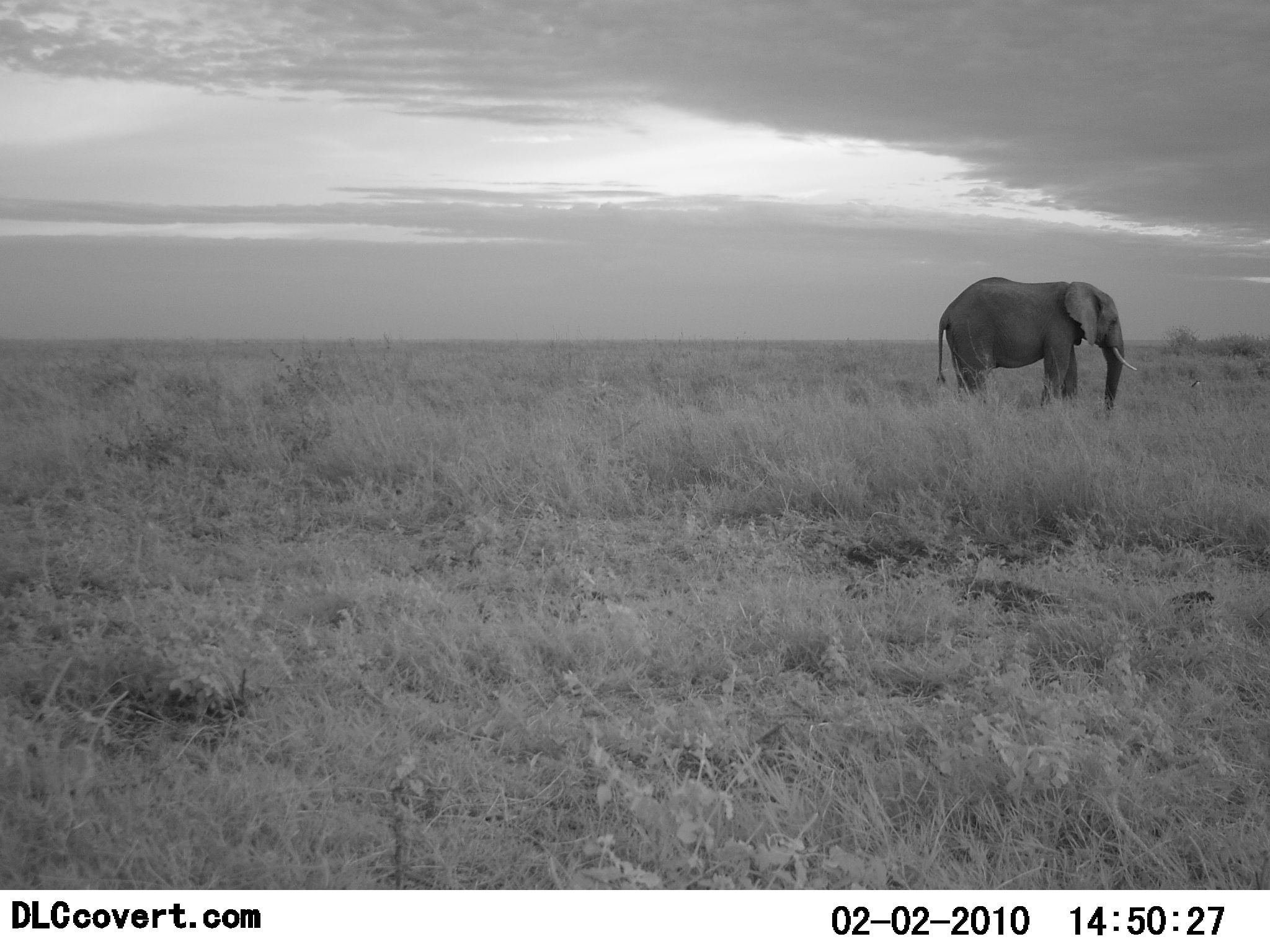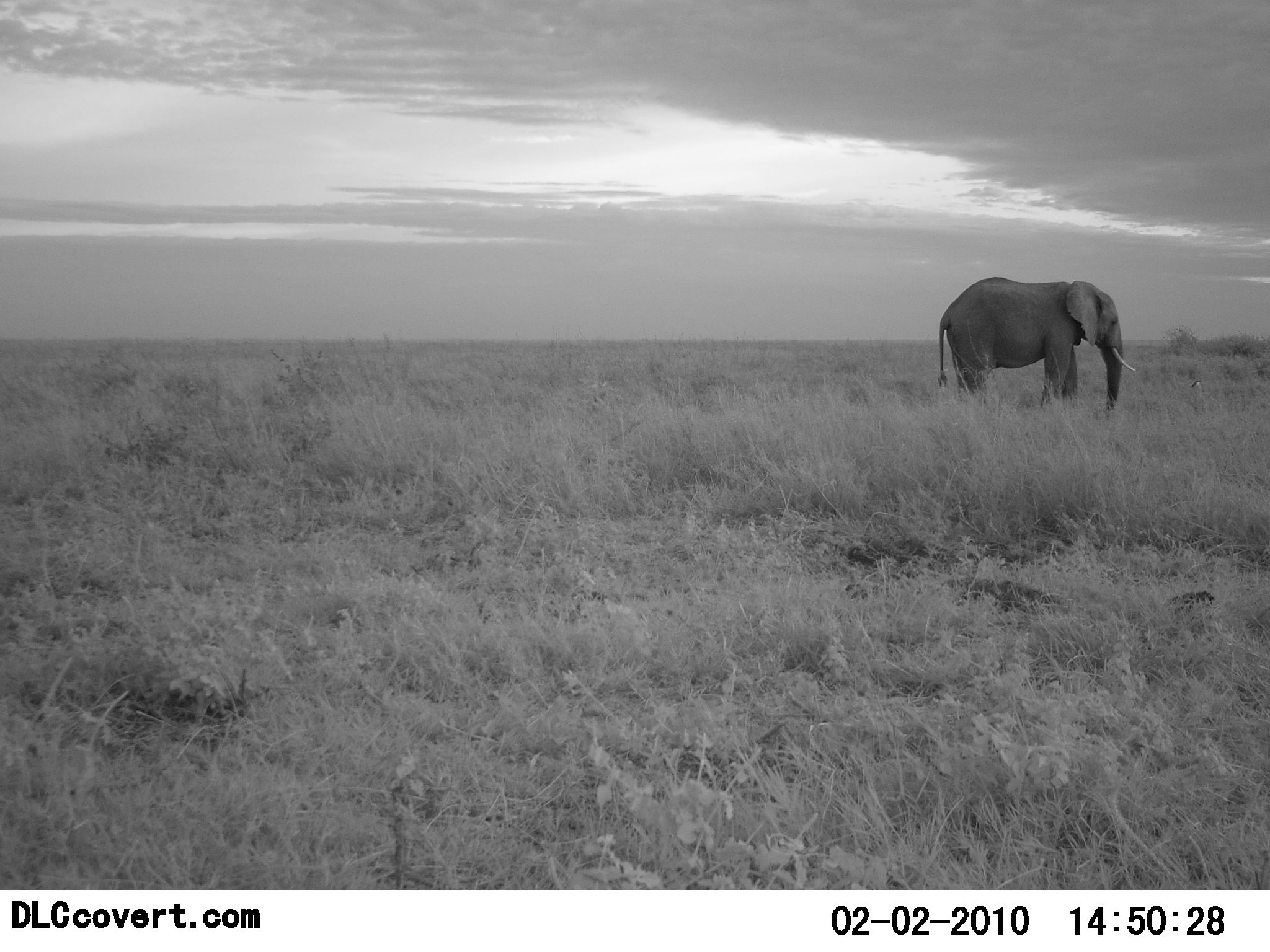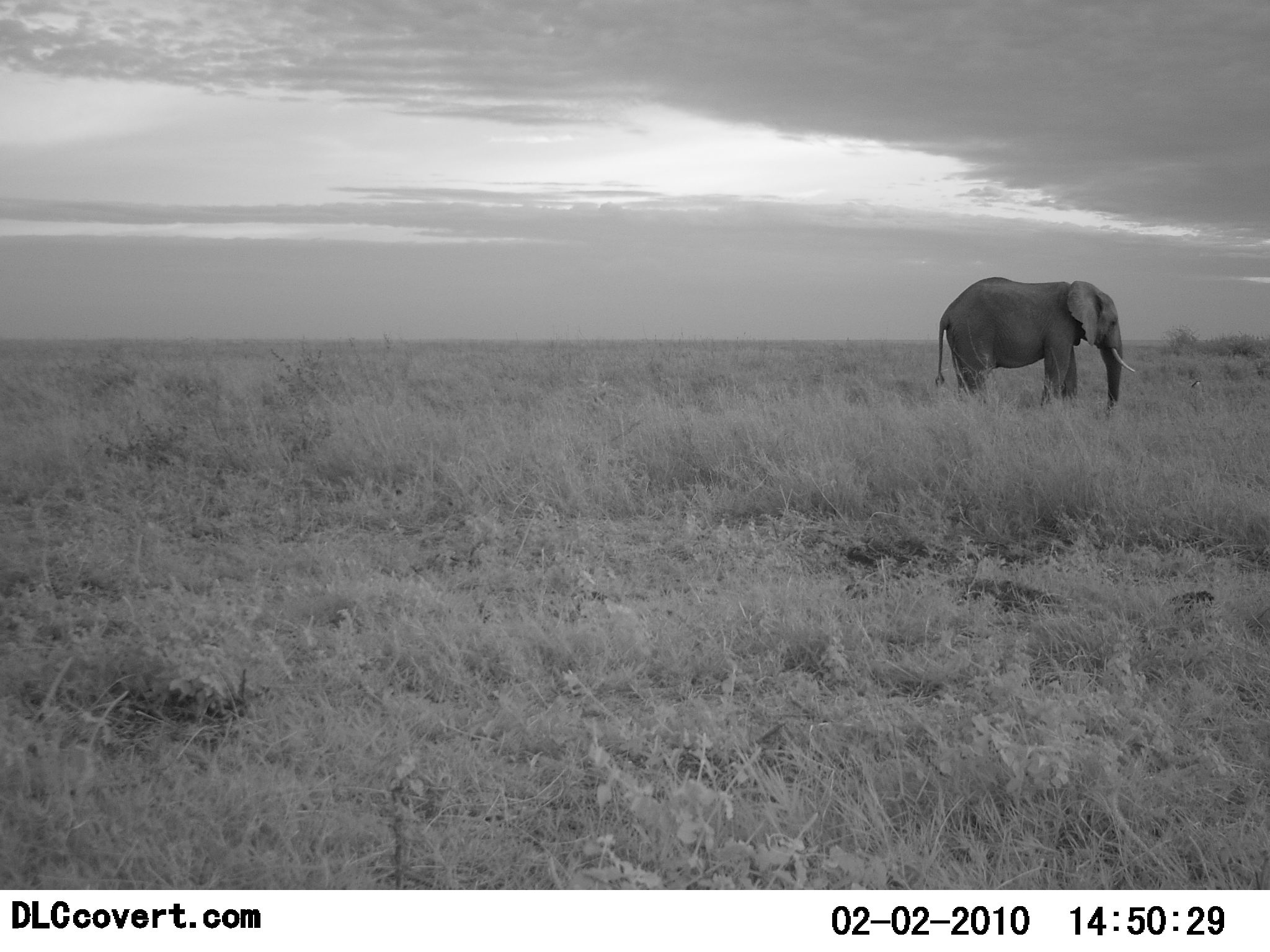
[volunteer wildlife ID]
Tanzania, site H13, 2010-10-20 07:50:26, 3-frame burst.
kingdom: Animalia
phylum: Chordata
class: Mammalia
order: Proboscidea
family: Elephantidae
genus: Loxodonta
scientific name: Loxodonta africana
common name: african bush elephant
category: elephant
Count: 1.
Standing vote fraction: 95%.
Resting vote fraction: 15%.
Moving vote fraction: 0%.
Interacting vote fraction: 0%.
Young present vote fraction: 0%.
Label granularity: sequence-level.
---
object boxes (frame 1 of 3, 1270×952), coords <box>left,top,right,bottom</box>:
animal: <box>934,275,1137,422</box>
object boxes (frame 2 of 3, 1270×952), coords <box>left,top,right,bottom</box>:
animal: <box>937,276,1136,422</box>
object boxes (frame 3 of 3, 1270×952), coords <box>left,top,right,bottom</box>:
animal: <box>935,273,1134,415</box>